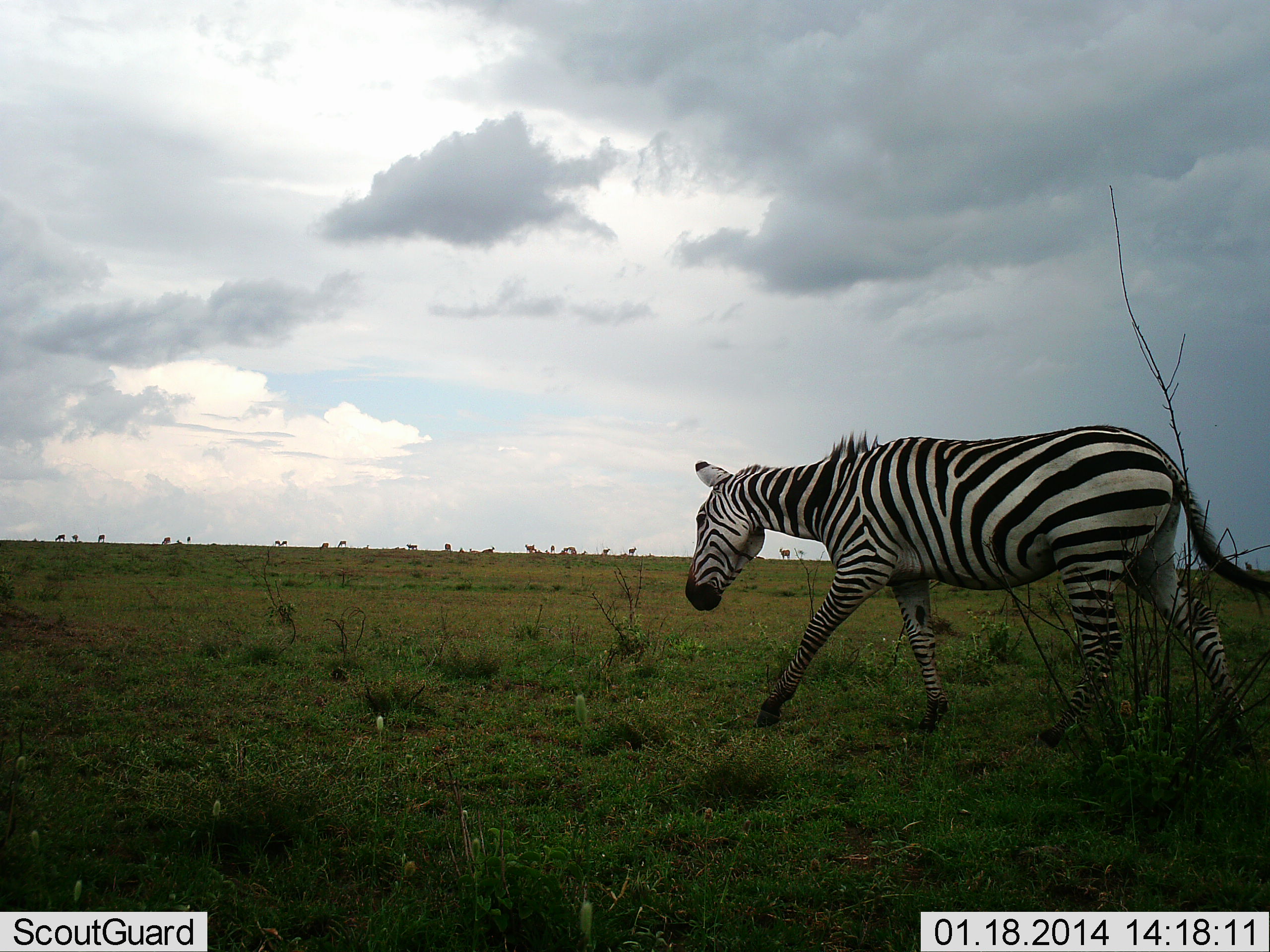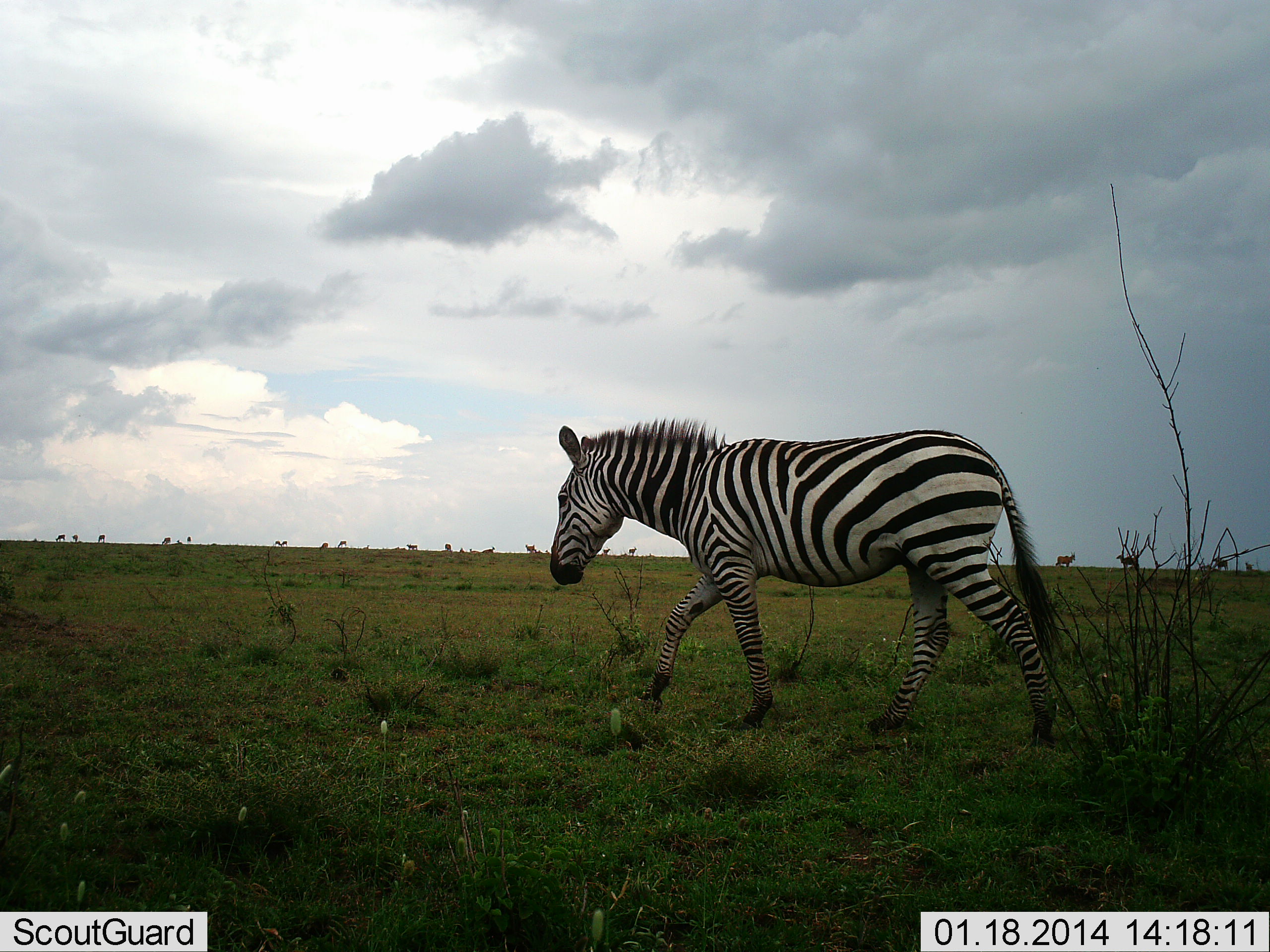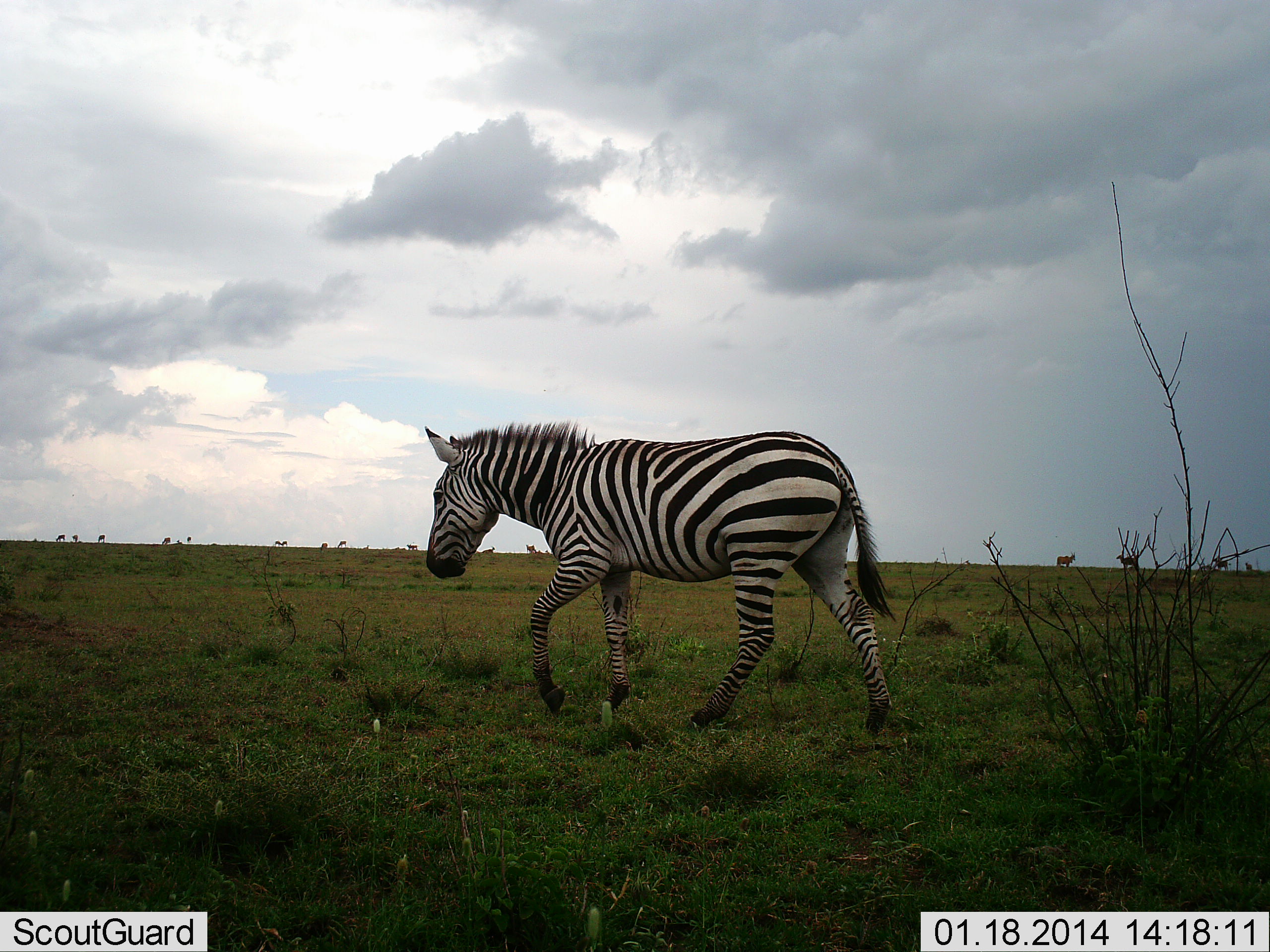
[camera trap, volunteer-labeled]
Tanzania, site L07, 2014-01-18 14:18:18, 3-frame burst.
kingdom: Animalia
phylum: Chordata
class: Mammalia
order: Perissodactyla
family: Equidae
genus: Equus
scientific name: Equus quagga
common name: plains zebra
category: zebra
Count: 1.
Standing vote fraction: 0%.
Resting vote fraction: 0%.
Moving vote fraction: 100%.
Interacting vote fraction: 0%.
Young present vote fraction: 0%.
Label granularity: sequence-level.